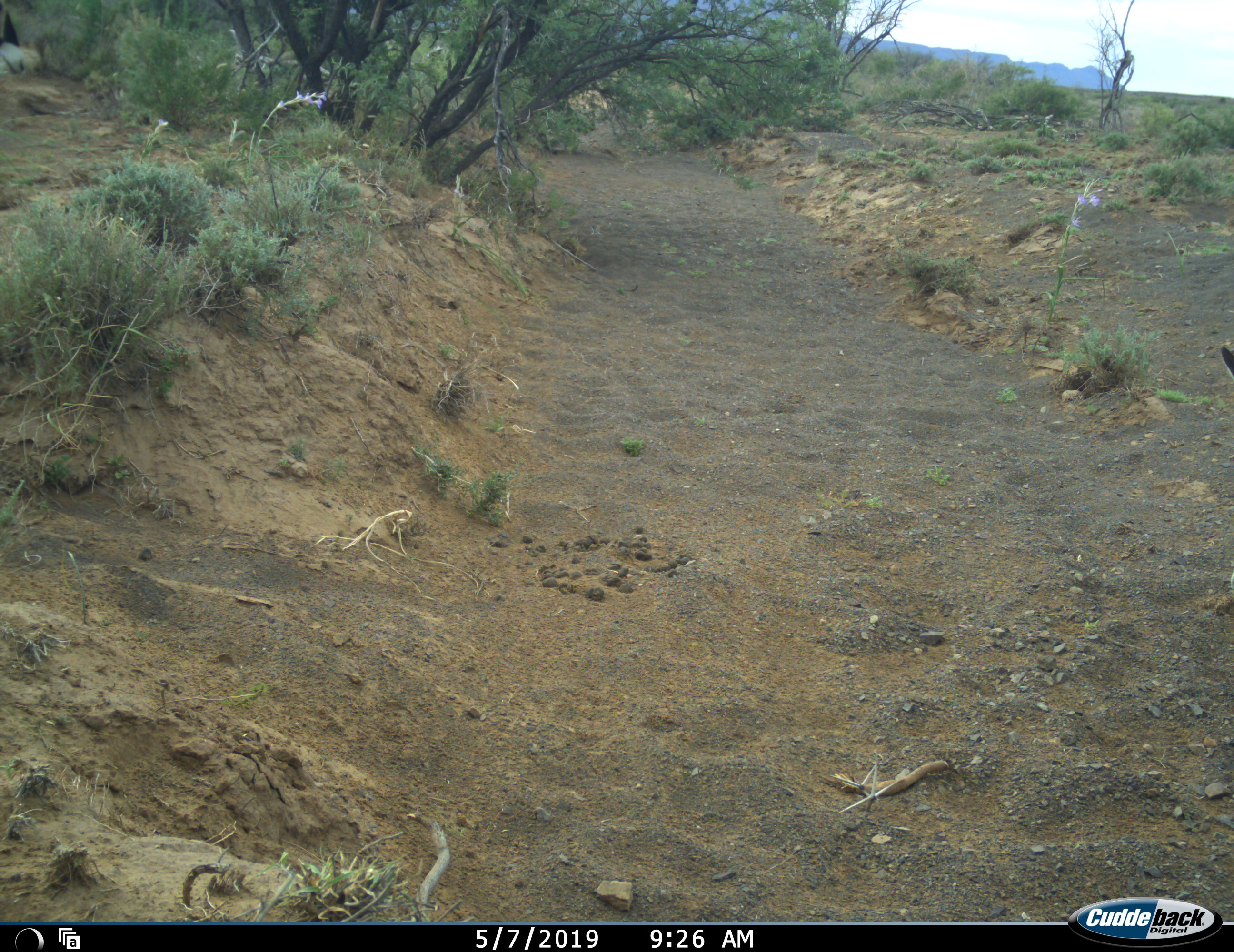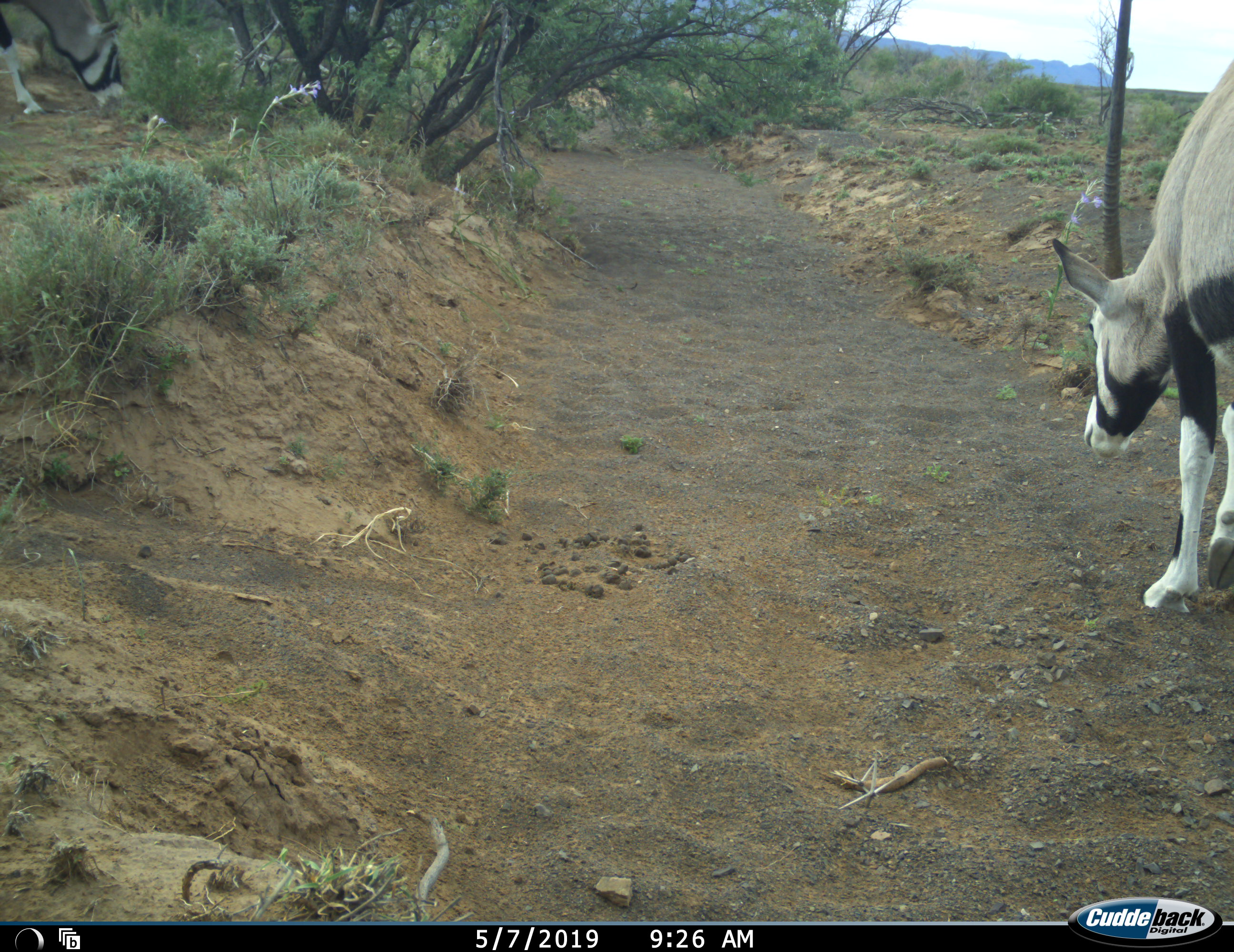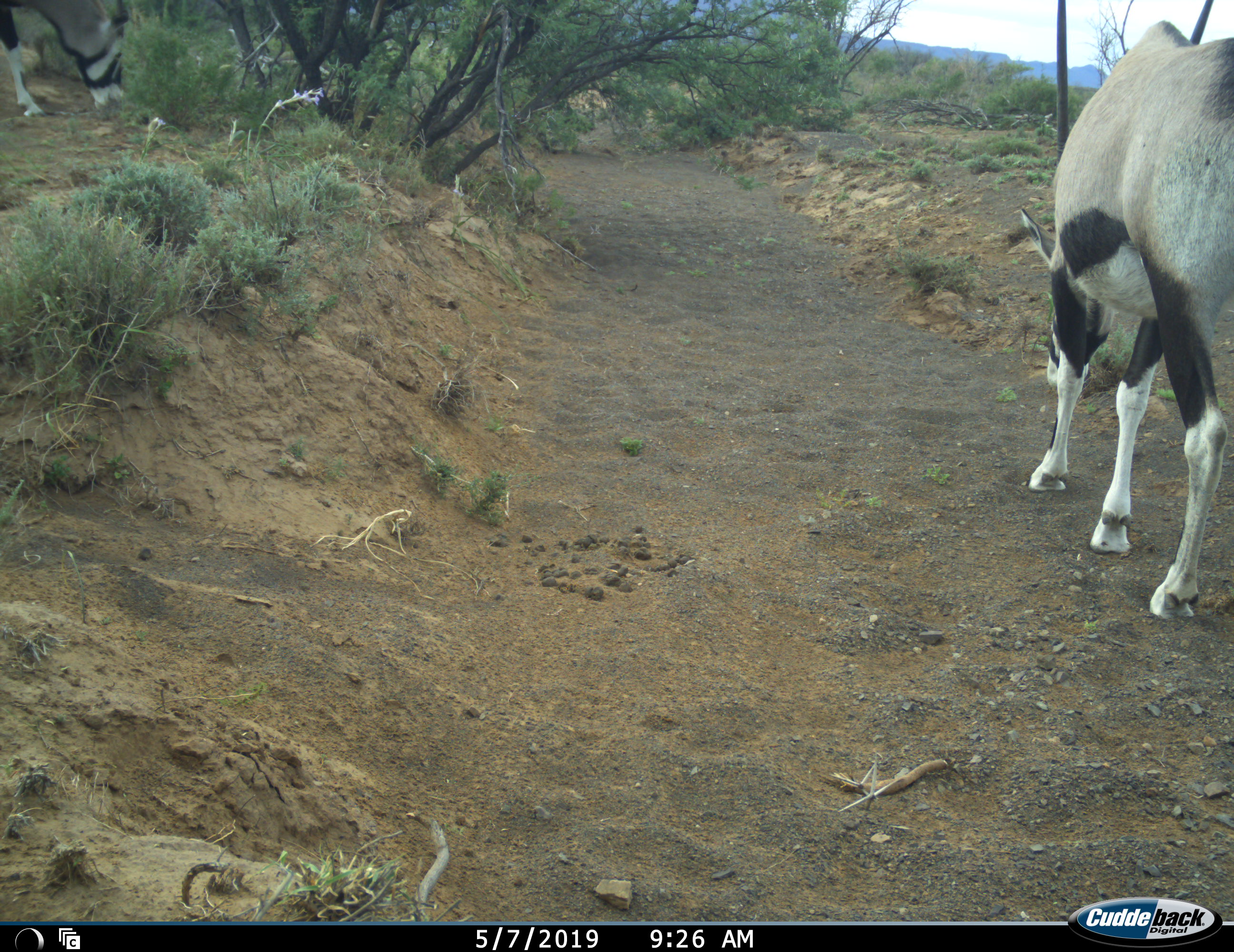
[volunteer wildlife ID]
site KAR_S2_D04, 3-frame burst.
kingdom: Animalia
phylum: Chordata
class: Mammalia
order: Artiodactyla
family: Bovidae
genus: Oryx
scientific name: Oryx gazella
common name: gemsbok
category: oryx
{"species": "oryx (gemsbok) (Oryx gazella)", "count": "2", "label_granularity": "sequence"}